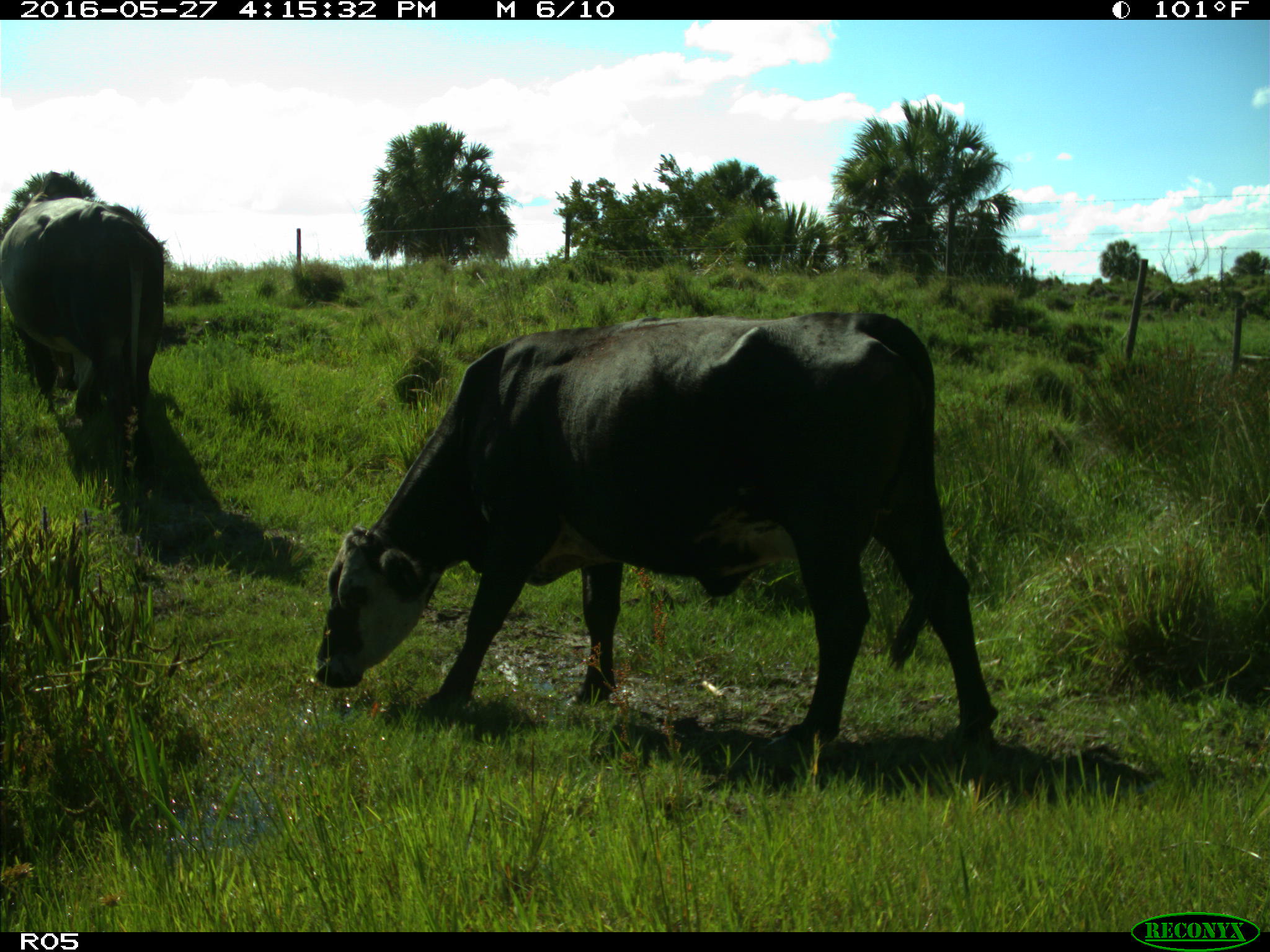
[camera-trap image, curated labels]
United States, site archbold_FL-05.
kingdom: Animalia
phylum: Chordata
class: Mammalia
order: Artiodactyla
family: Bovidae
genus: Bos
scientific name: Bos taurus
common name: domestic cow